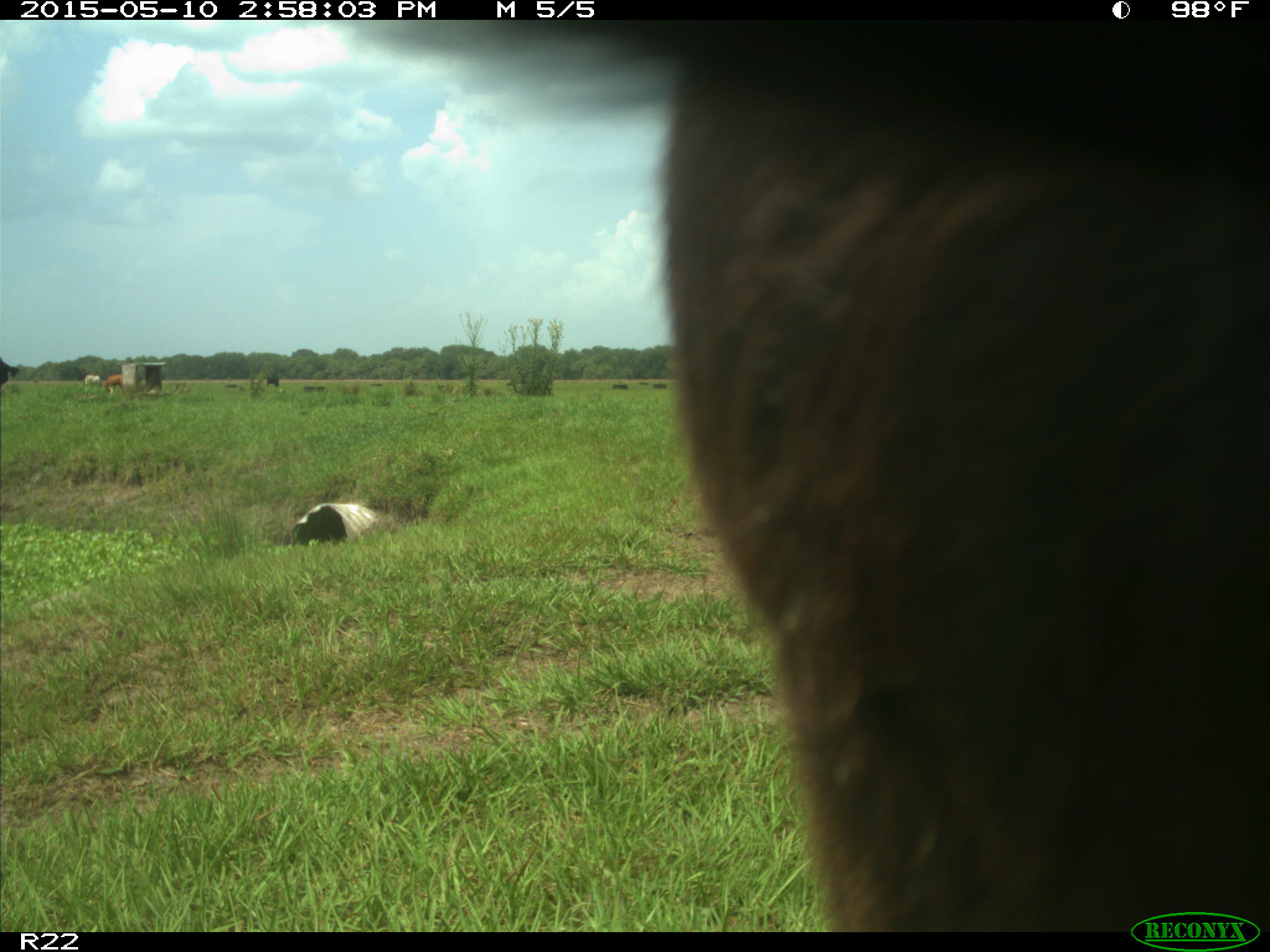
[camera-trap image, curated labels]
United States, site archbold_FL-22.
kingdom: Animalia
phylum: Chordata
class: Mammalia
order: Artiodactyla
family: Bovidae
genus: Bos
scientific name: Bos taurus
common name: domestic cow